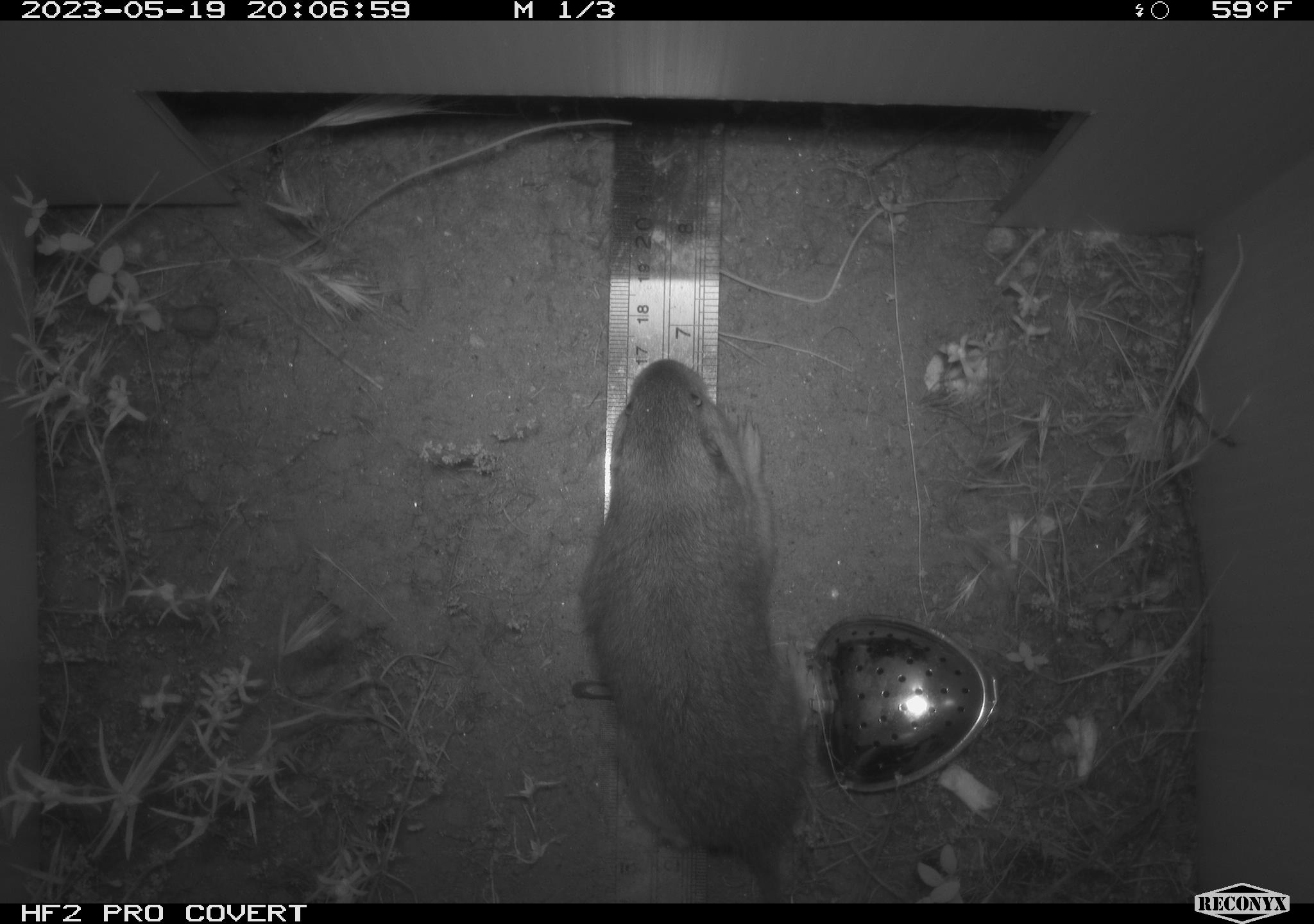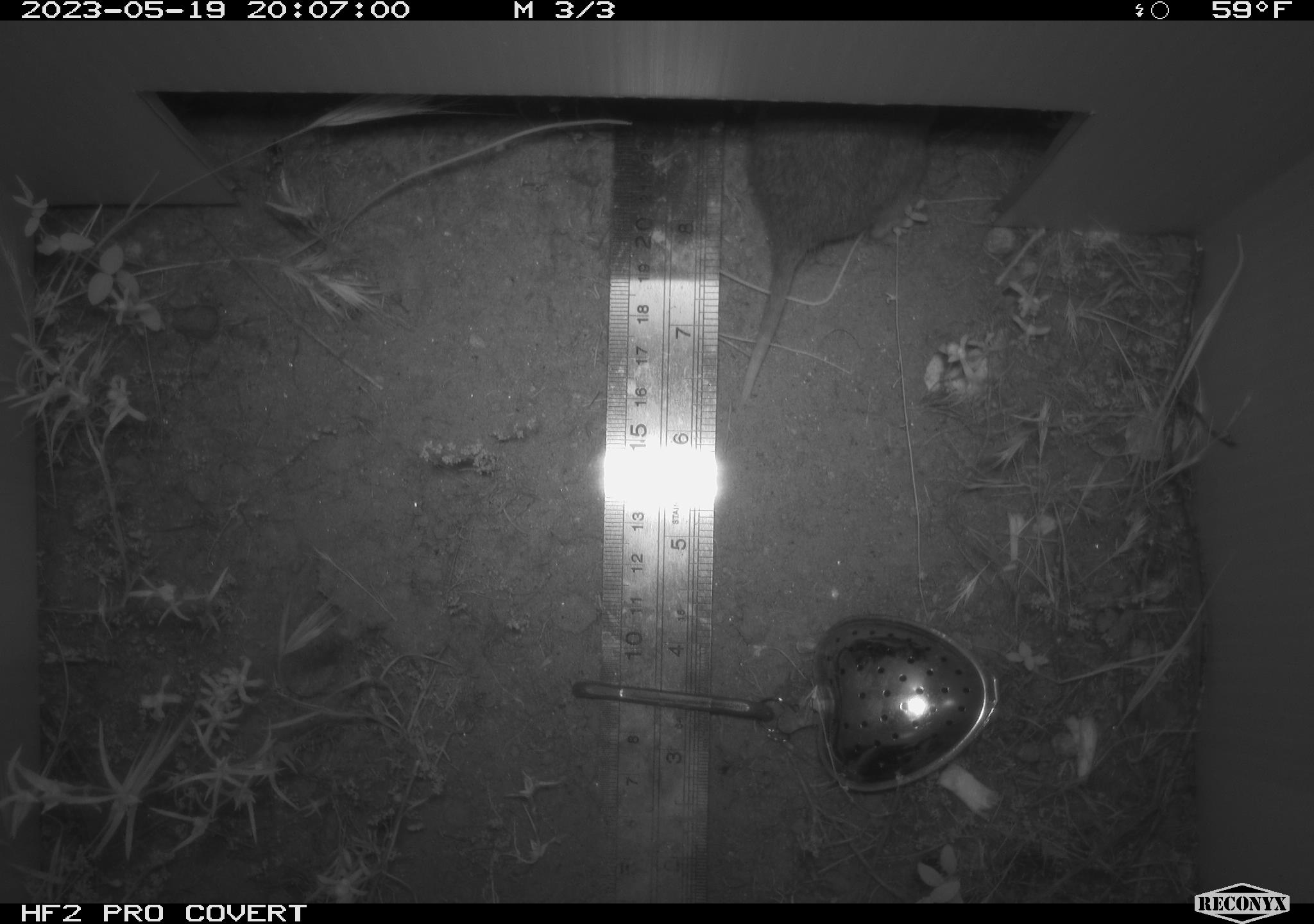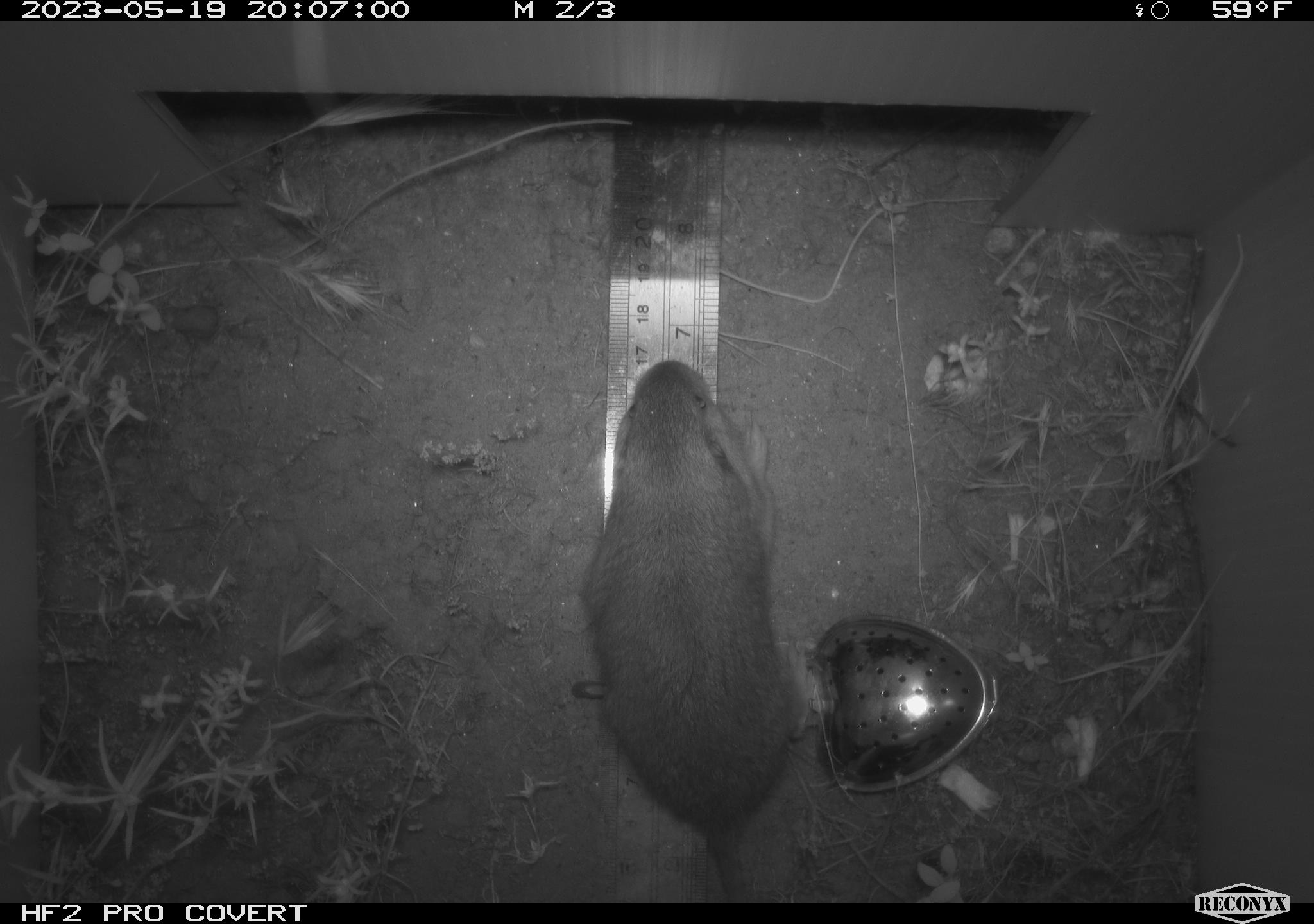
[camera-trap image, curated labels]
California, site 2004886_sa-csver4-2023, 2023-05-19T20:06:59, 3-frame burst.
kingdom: Animalia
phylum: Chordata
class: Mammalia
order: Rodentia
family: Cricetidae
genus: Microtus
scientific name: Microtus californicus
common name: california vole